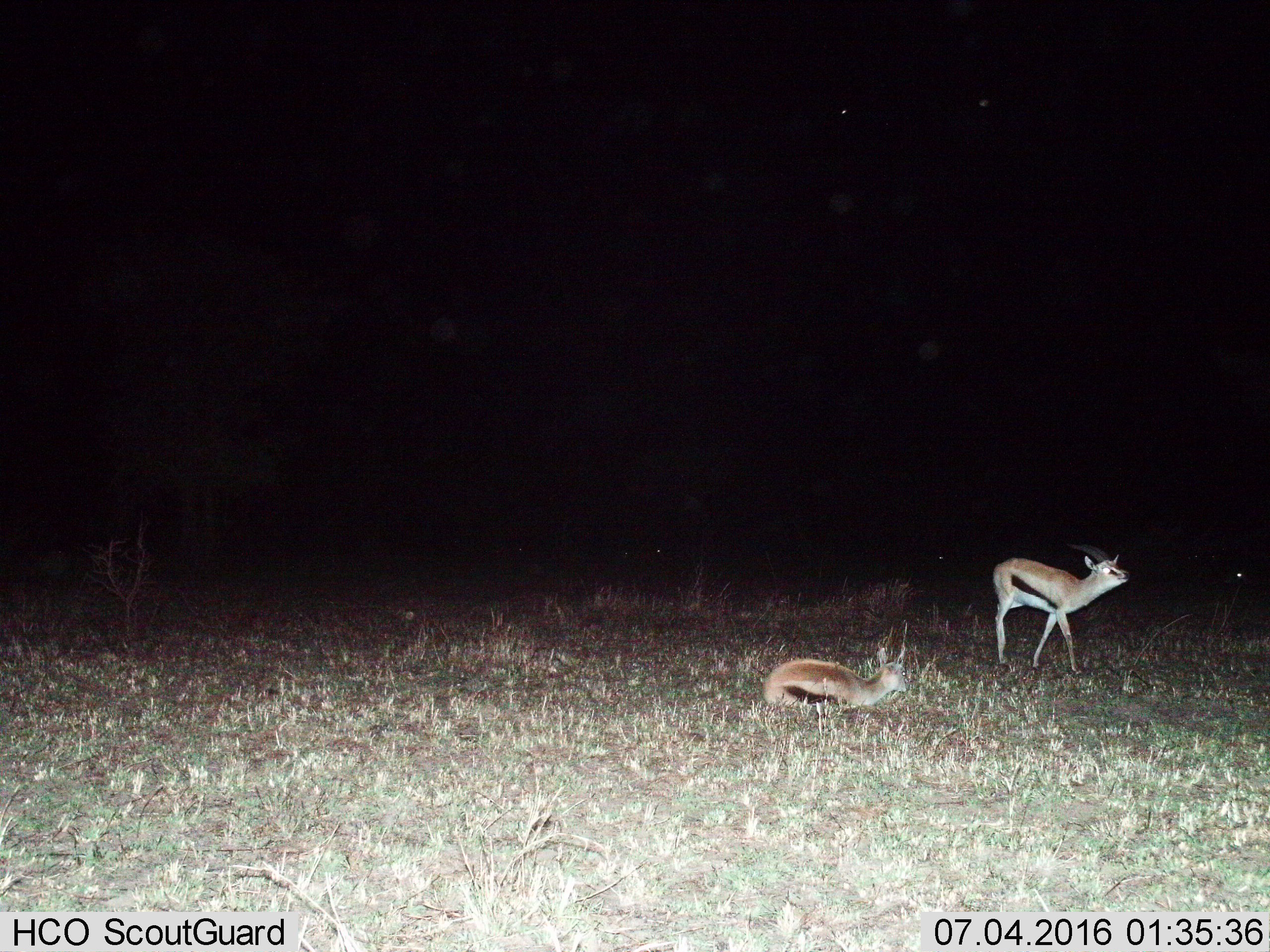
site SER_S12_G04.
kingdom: Animalia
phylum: Chordata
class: Mammalia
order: Artiodactyla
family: Bovidae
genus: Eudorcas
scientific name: Eudorcas thomsonii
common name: thomson's gazelle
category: gazellethomsons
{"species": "gazellethomsons (thomson's gazelle) (Eudorcas thomsonii)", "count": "3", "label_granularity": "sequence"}